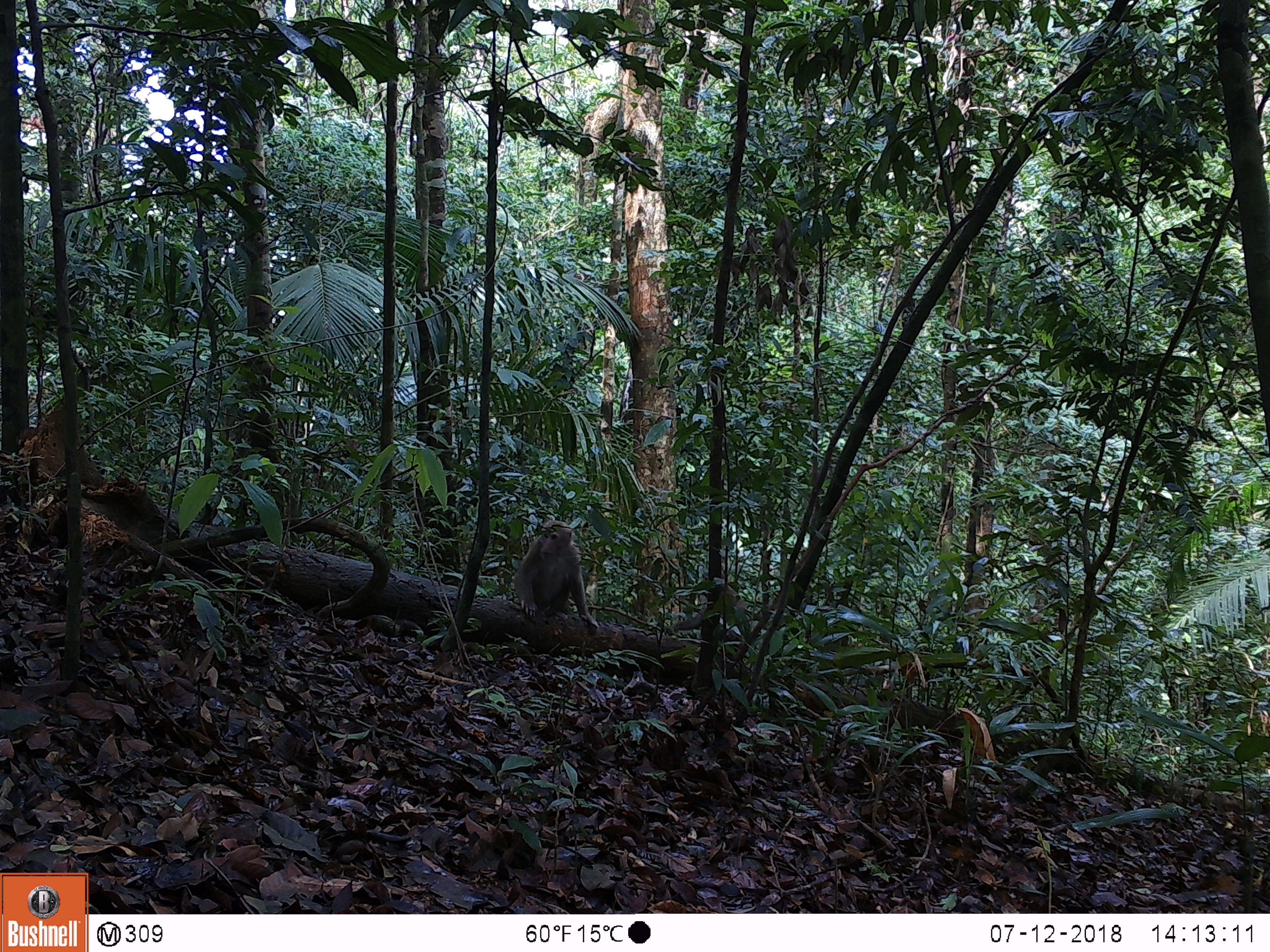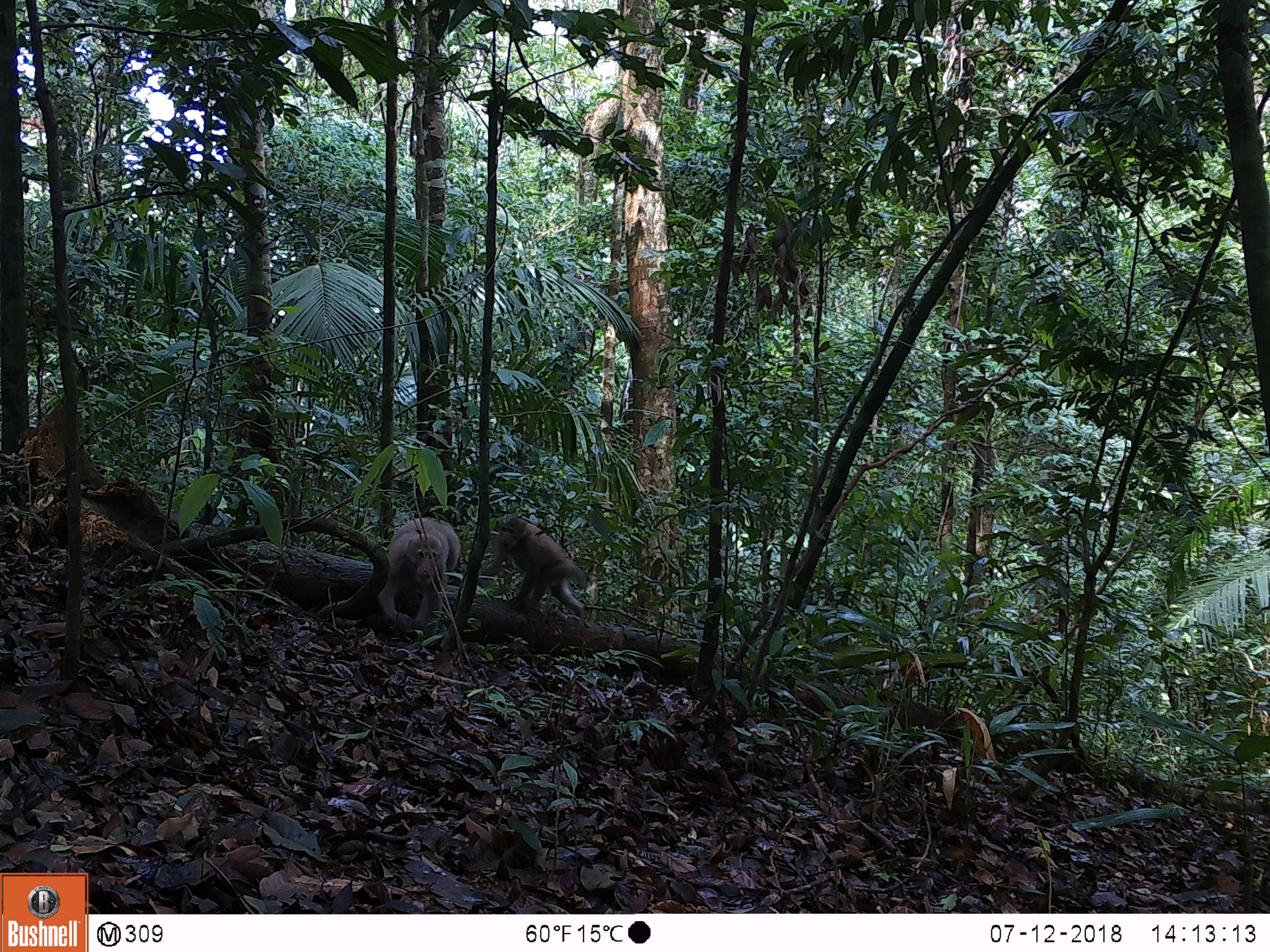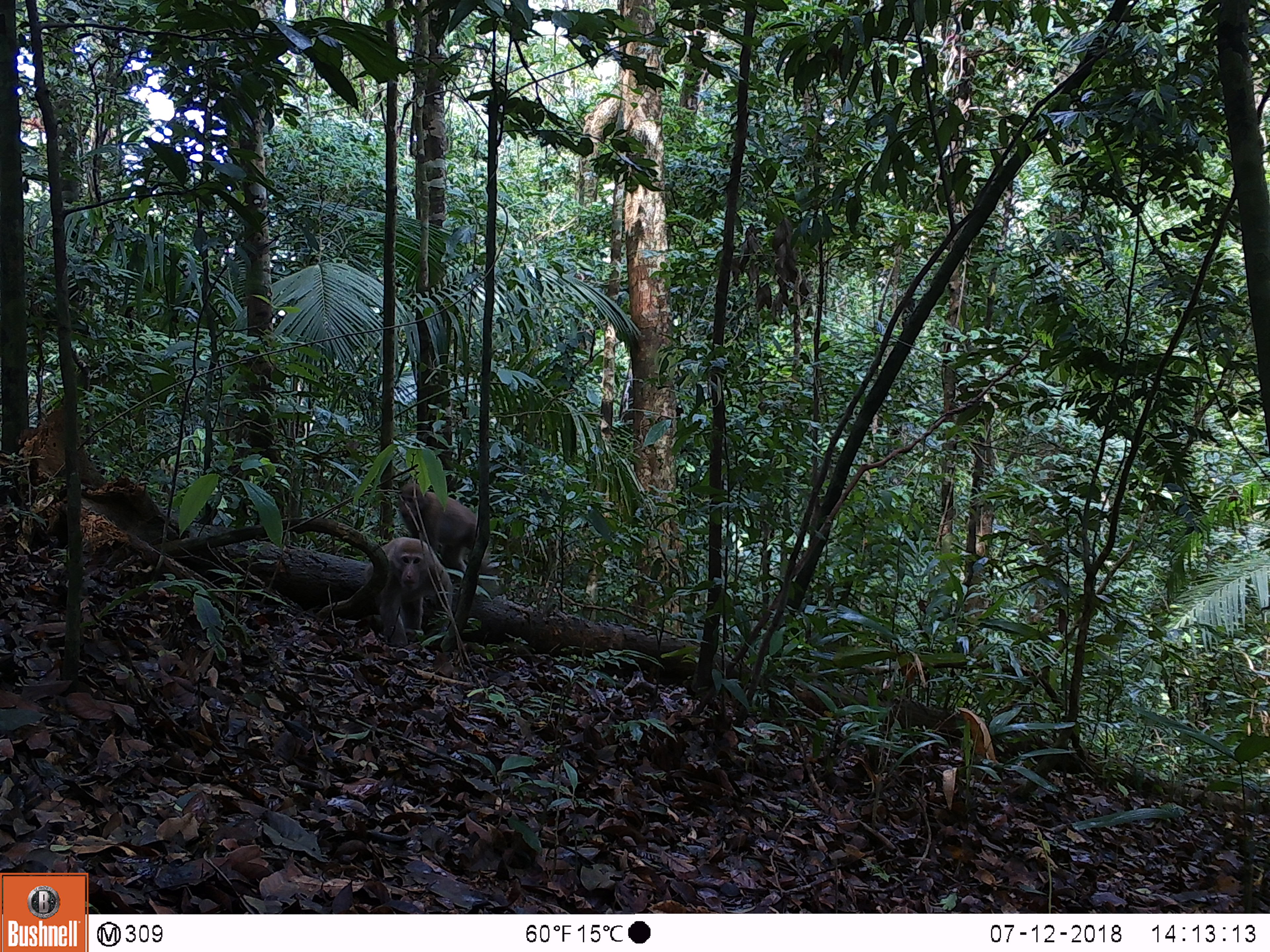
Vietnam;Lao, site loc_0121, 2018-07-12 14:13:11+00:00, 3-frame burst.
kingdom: Animalia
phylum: Chordata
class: Mammalia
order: Primates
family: Cercopithecidae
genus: Macaca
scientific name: Macaca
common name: macaques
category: assam or rhesus macaque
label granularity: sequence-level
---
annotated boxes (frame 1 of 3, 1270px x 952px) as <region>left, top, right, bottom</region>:
assam or rhesus macaque: <region>512, 520, 600, 627</region>; <region>664, 569, 752, 660</region>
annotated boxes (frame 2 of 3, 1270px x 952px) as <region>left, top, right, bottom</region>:
assam or rhesus macaque: <region>482, 516, 587, 616</region>; <region>377, 517, 462, 633</region>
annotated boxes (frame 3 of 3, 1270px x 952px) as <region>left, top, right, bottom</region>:
assam or rhesus macaque: <region>394, 482, 498, 579</region>; <region>364, 537, 454, 643</region>